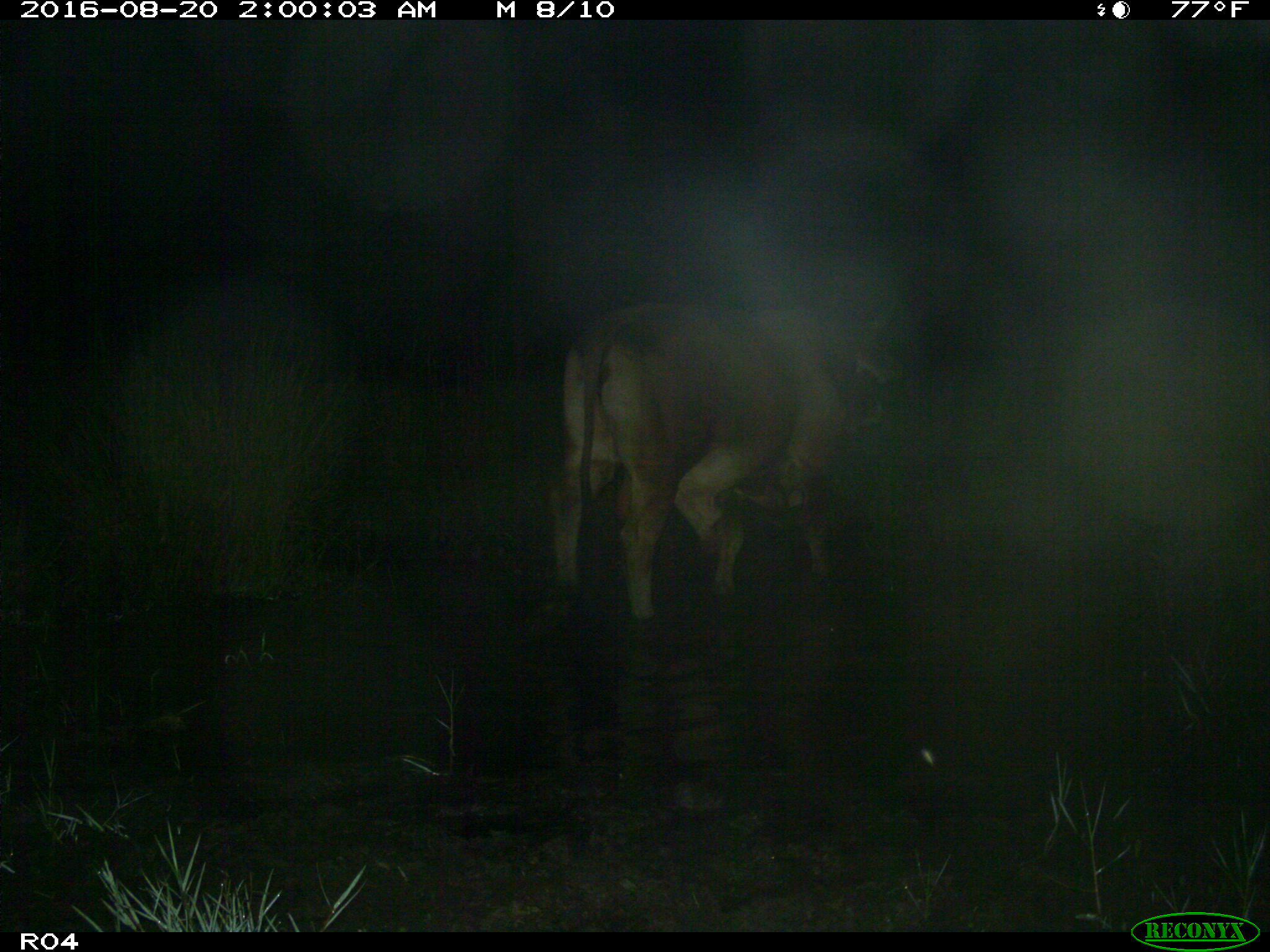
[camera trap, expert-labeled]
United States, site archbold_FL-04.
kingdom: Animalia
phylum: Chordata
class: Mammalia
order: Artiodactyla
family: Bovidae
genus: Bos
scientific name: Bos taurus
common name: domestic cow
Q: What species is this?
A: Bos taurus (domestic cow).